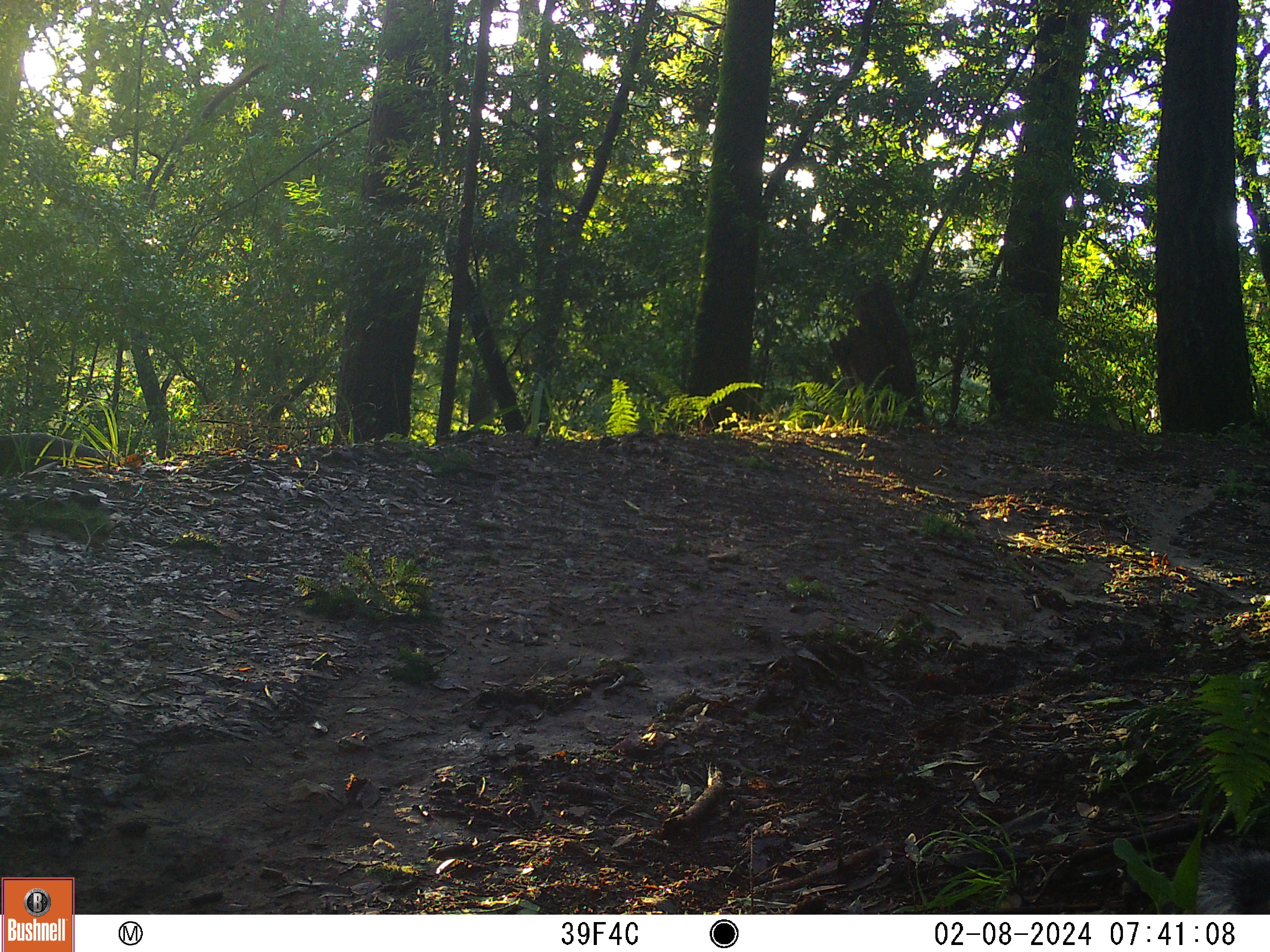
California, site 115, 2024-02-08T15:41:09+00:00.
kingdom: Animalia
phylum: Chordata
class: Mammalia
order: Rodentia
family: Sciuridae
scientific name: Sciuridae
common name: squirrel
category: unknown squirrel